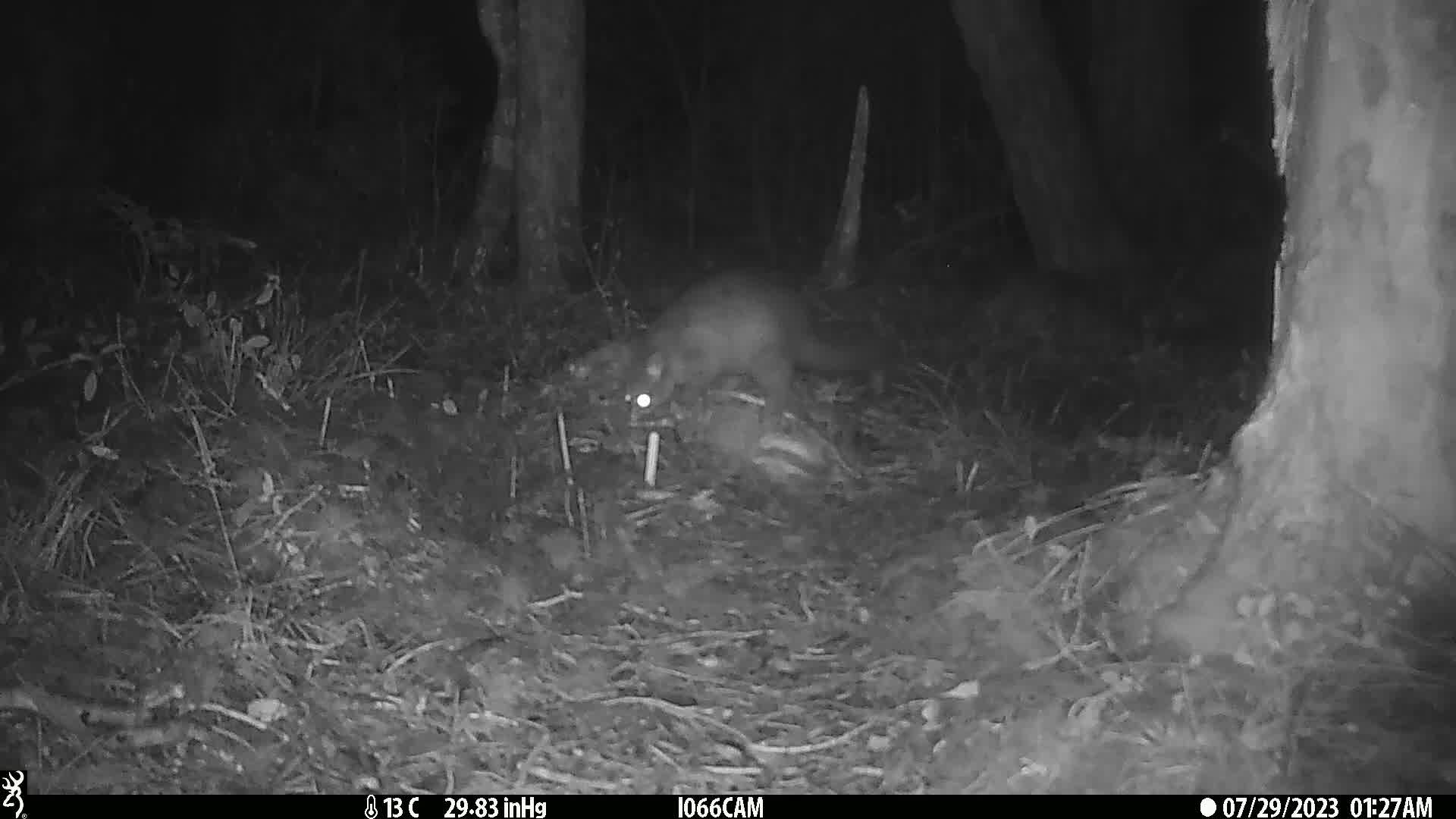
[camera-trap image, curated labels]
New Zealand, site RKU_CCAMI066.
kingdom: Animalia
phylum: Chordata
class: Mammalia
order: Diprotodontia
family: Phalangeridae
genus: Trichosurus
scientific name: Trichosurus vulpecula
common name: common brushtail possum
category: possum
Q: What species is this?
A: Possum (common brushtail possum) (Trichosurus vulpecula).